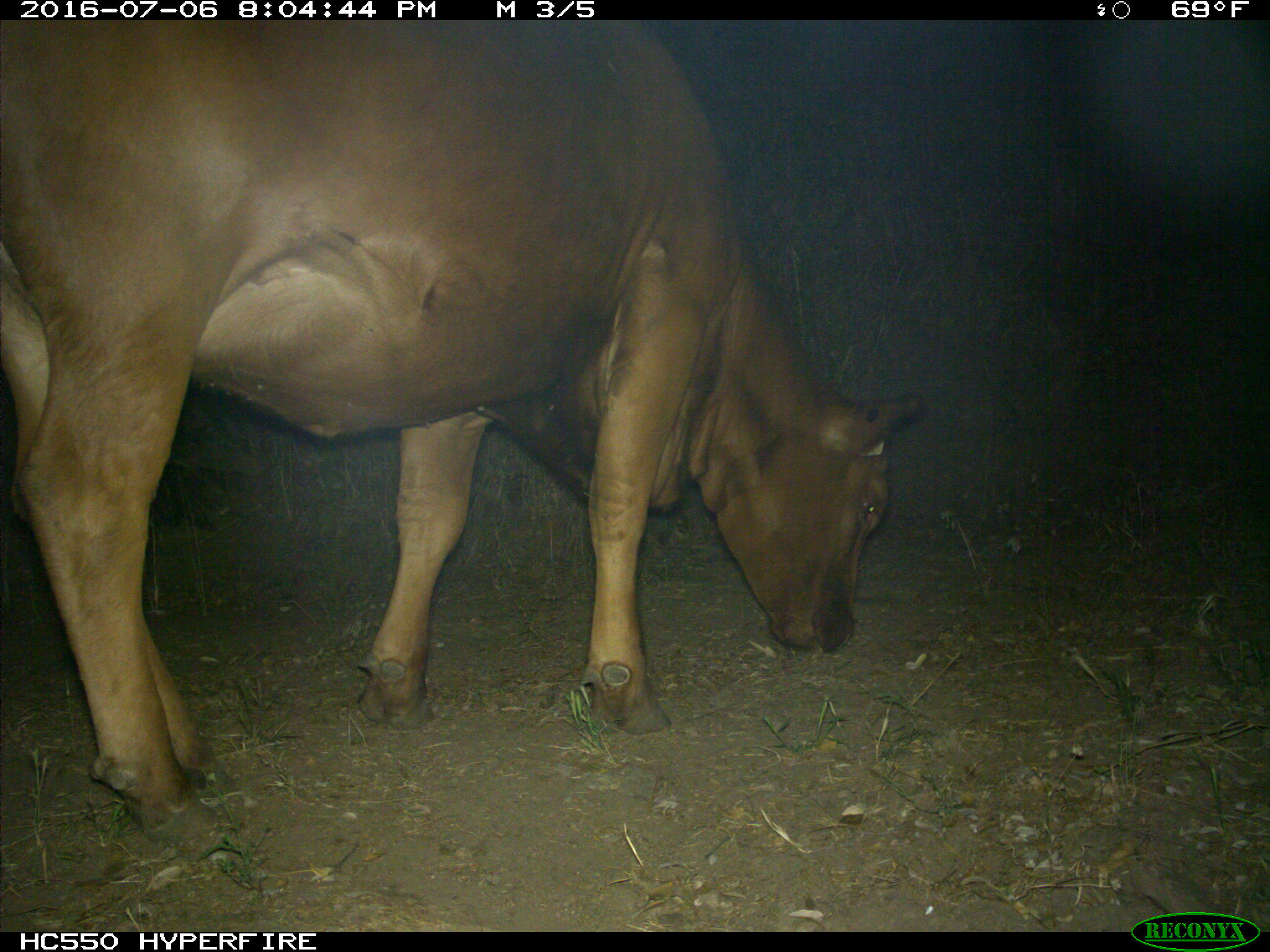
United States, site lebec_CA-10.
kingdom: Animalia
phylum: Chordata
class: Mammalia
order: Artiodactyla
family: Bovidae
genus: Bos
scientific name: Bos taurus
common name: domestic cow